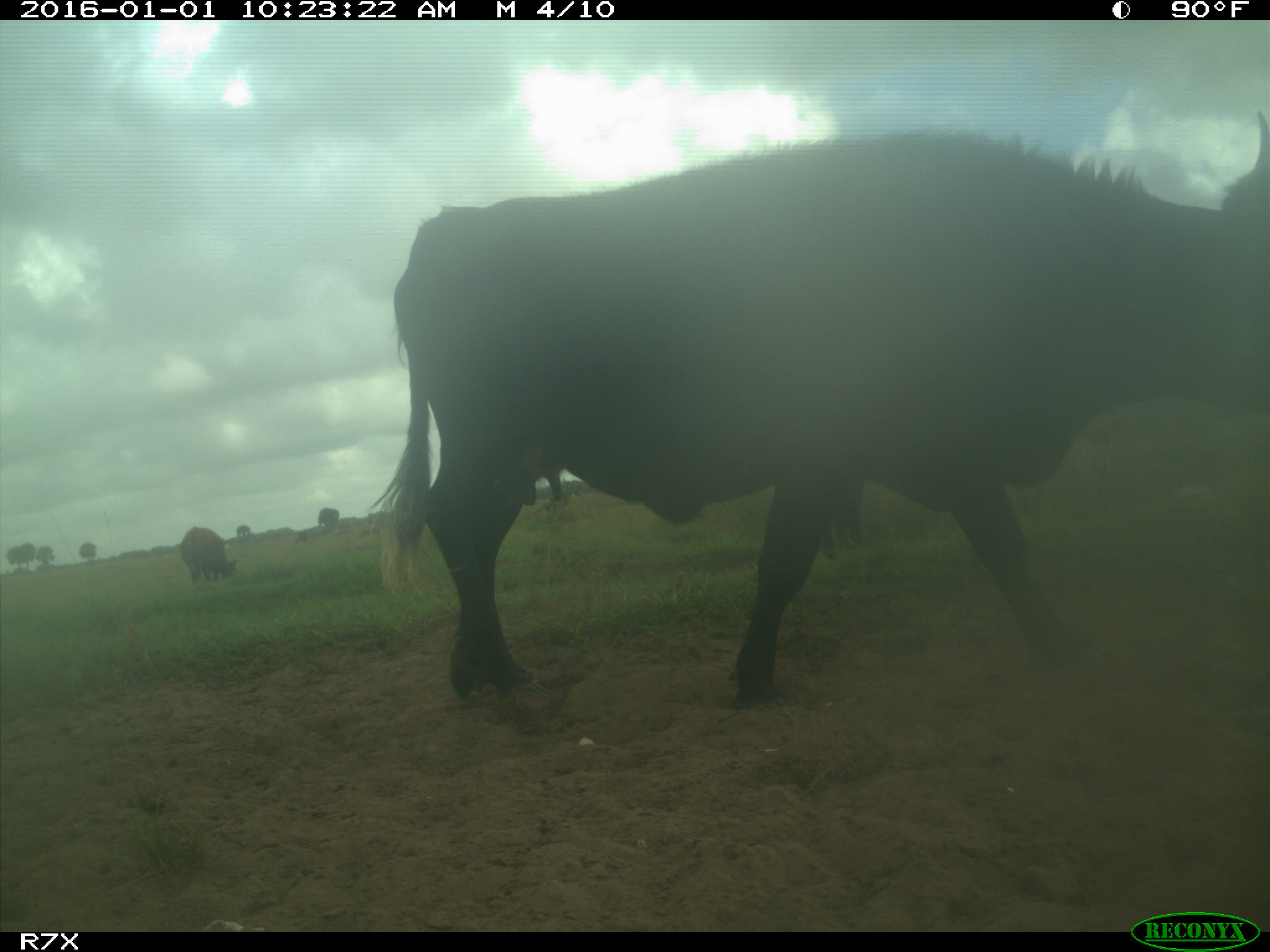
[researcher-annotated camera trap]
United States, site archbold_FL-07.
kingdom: Animalia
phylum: Chordata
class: Mammalia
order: Artiodactyla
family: Bovidae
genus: Bos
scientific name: Bos taurus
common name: domestic cow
Bos taurus (domestic cow).